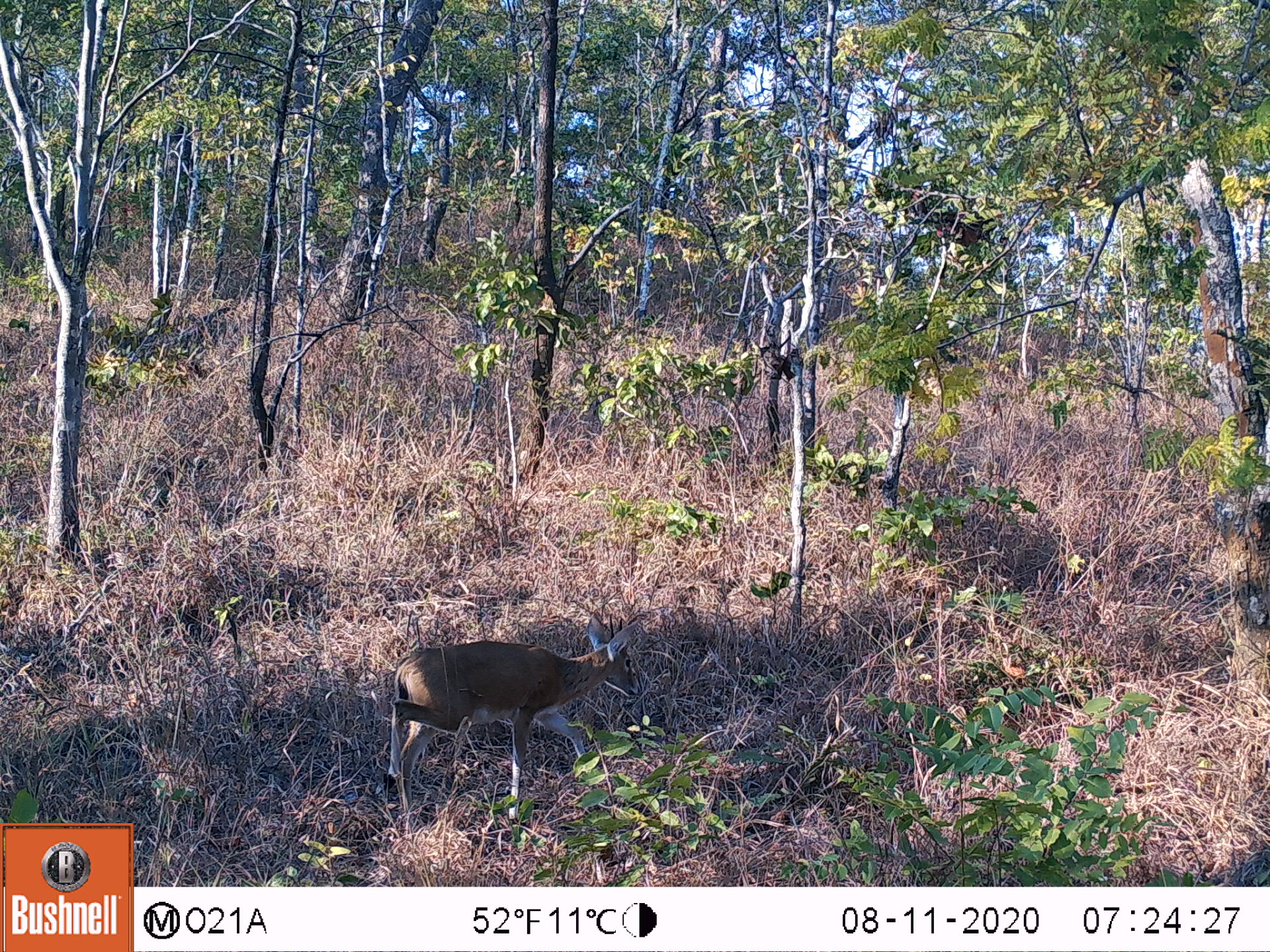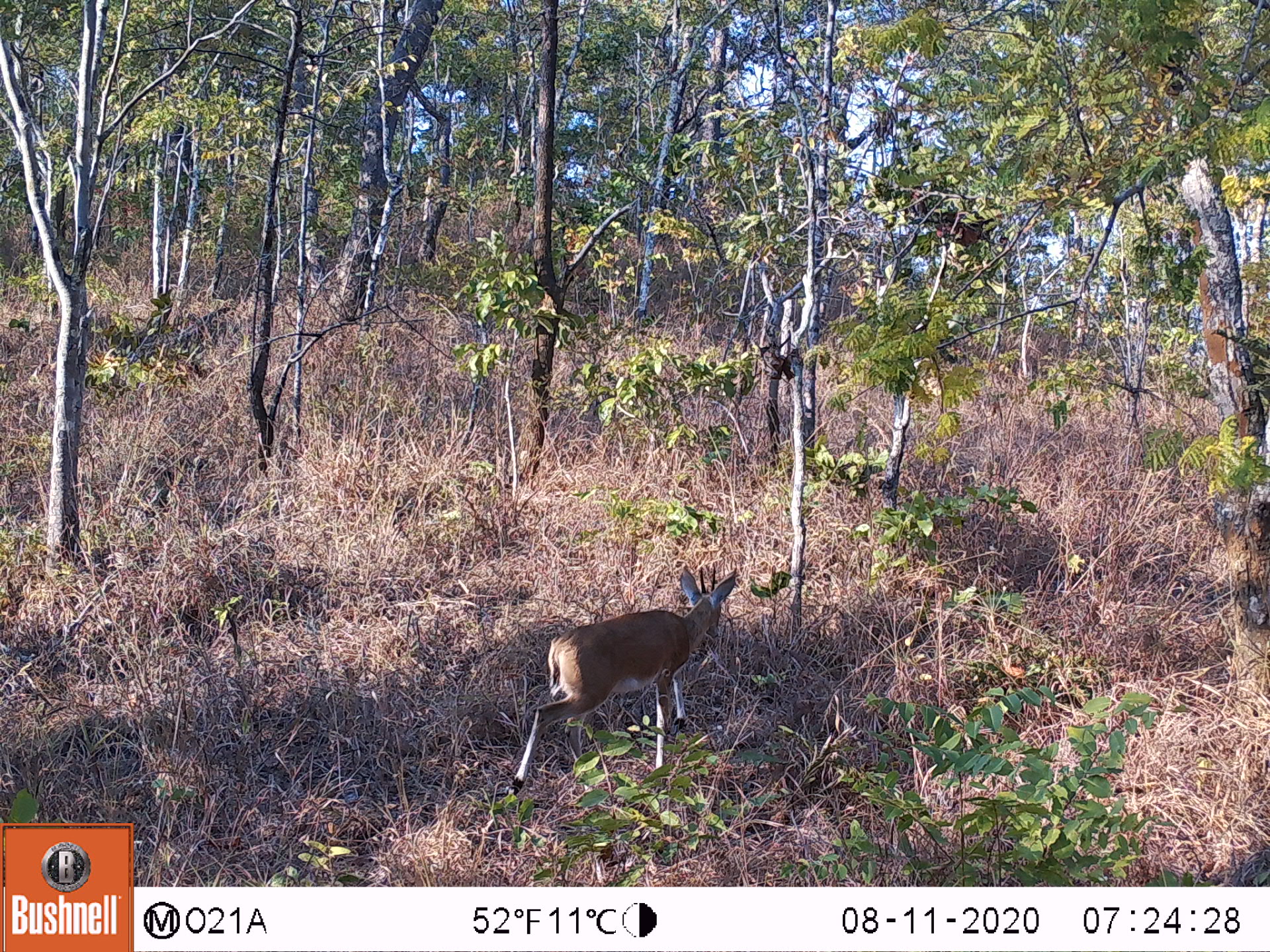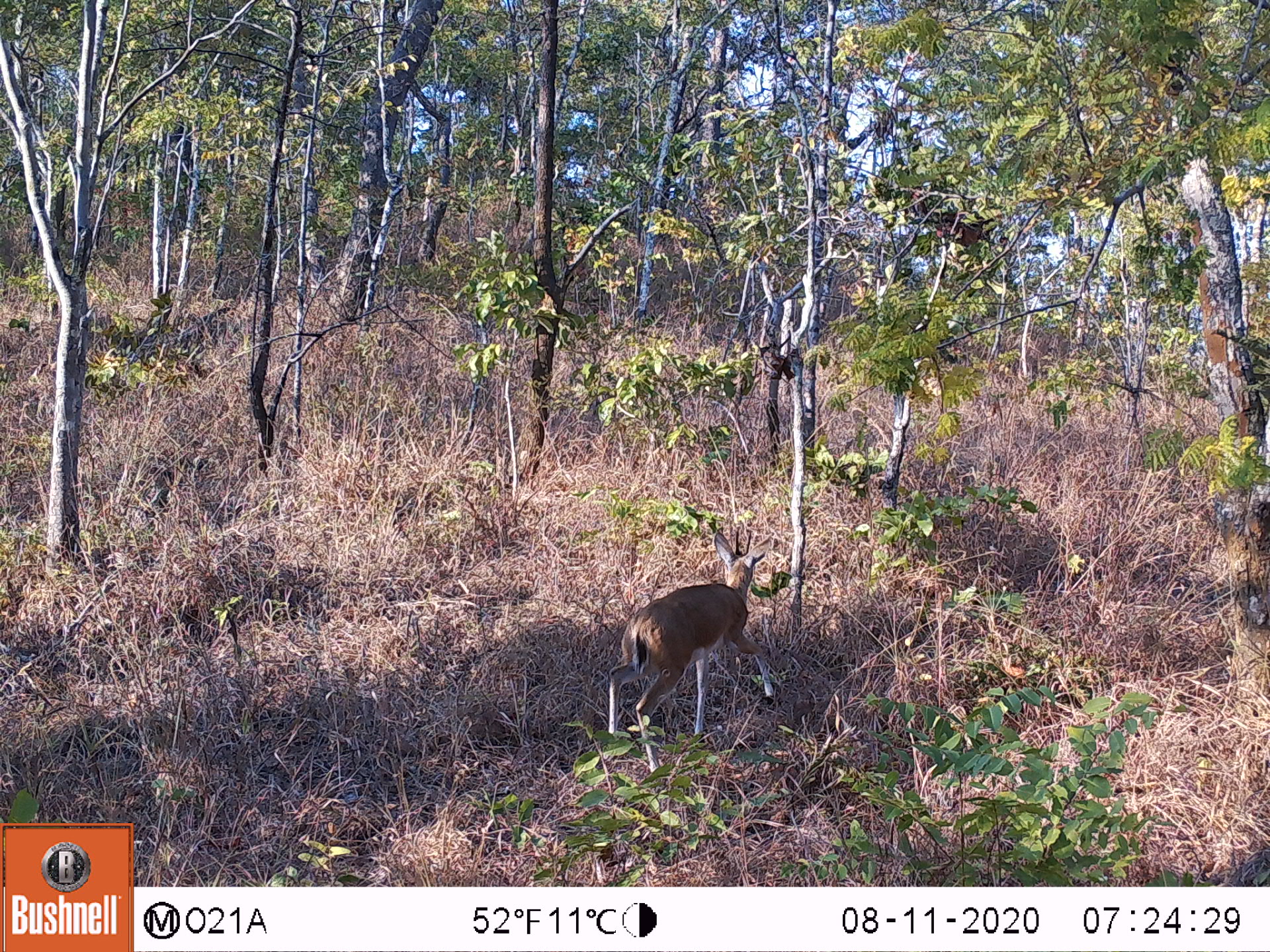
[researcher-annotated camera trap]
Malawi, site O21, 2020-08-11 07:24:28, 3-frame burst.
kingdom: Animalia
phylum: Chordata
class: Mammalia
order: Artiodactyla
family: Bovidae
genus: Sylvicapra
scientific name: Sylvicapra grimmia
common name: common duiker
Common duiker (Sylvicapra grimmia), count 1.